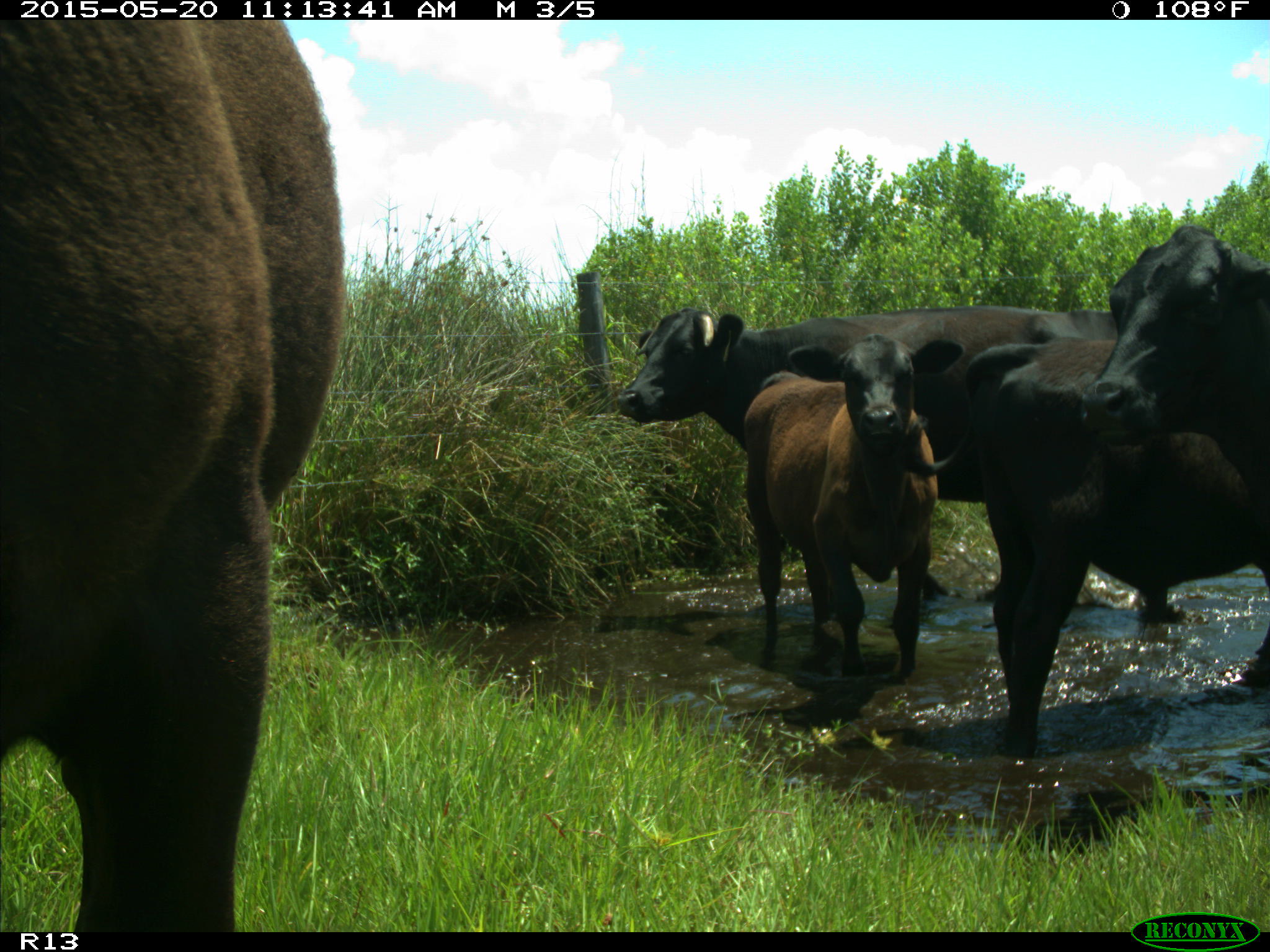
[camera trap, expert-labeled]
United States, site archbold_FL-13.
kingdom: Animalia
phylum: Chordata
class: Mammalia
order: Artiodactyla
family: Bovidae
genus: Bos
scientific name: Bos taurus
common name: domestic cow